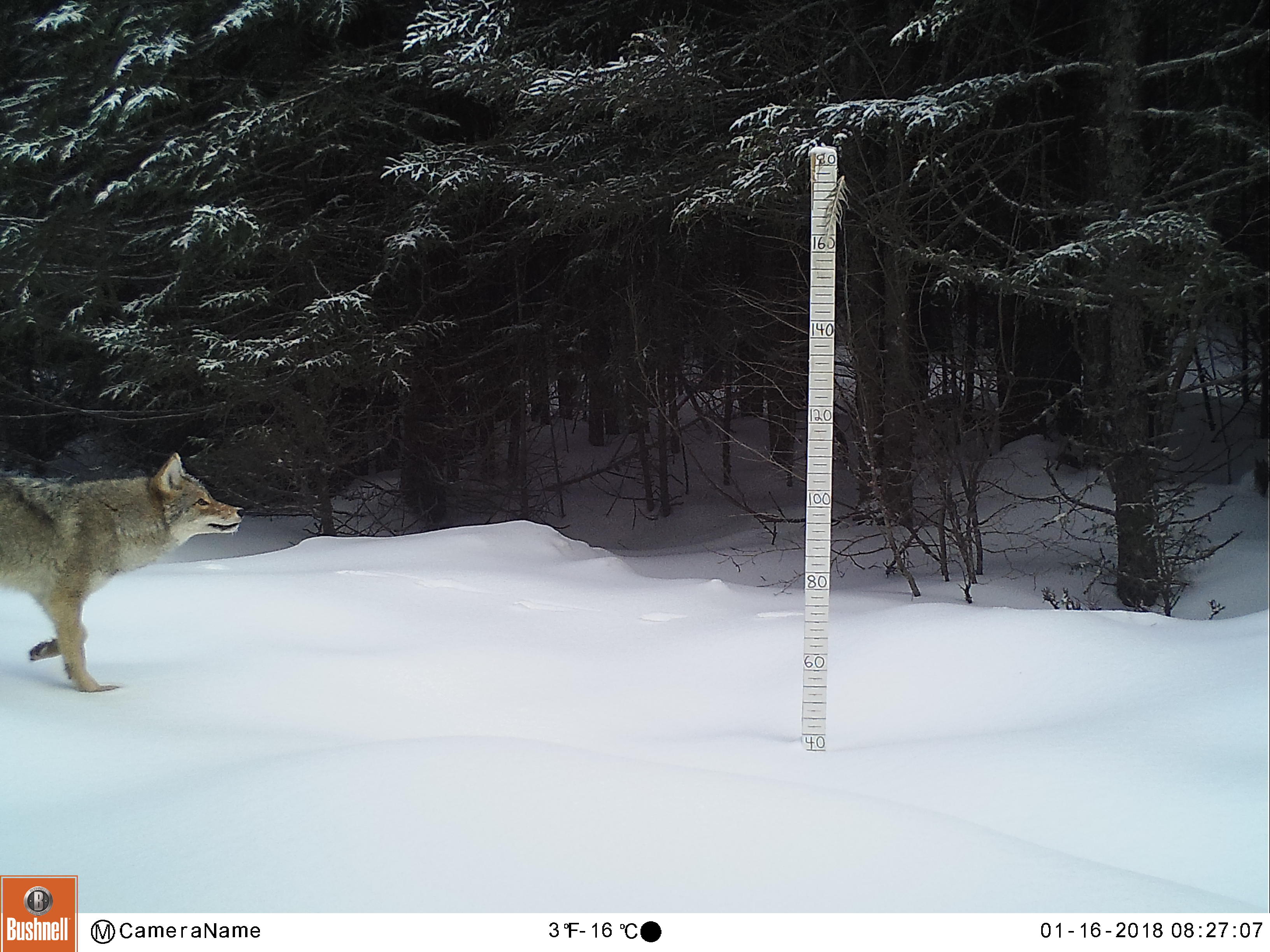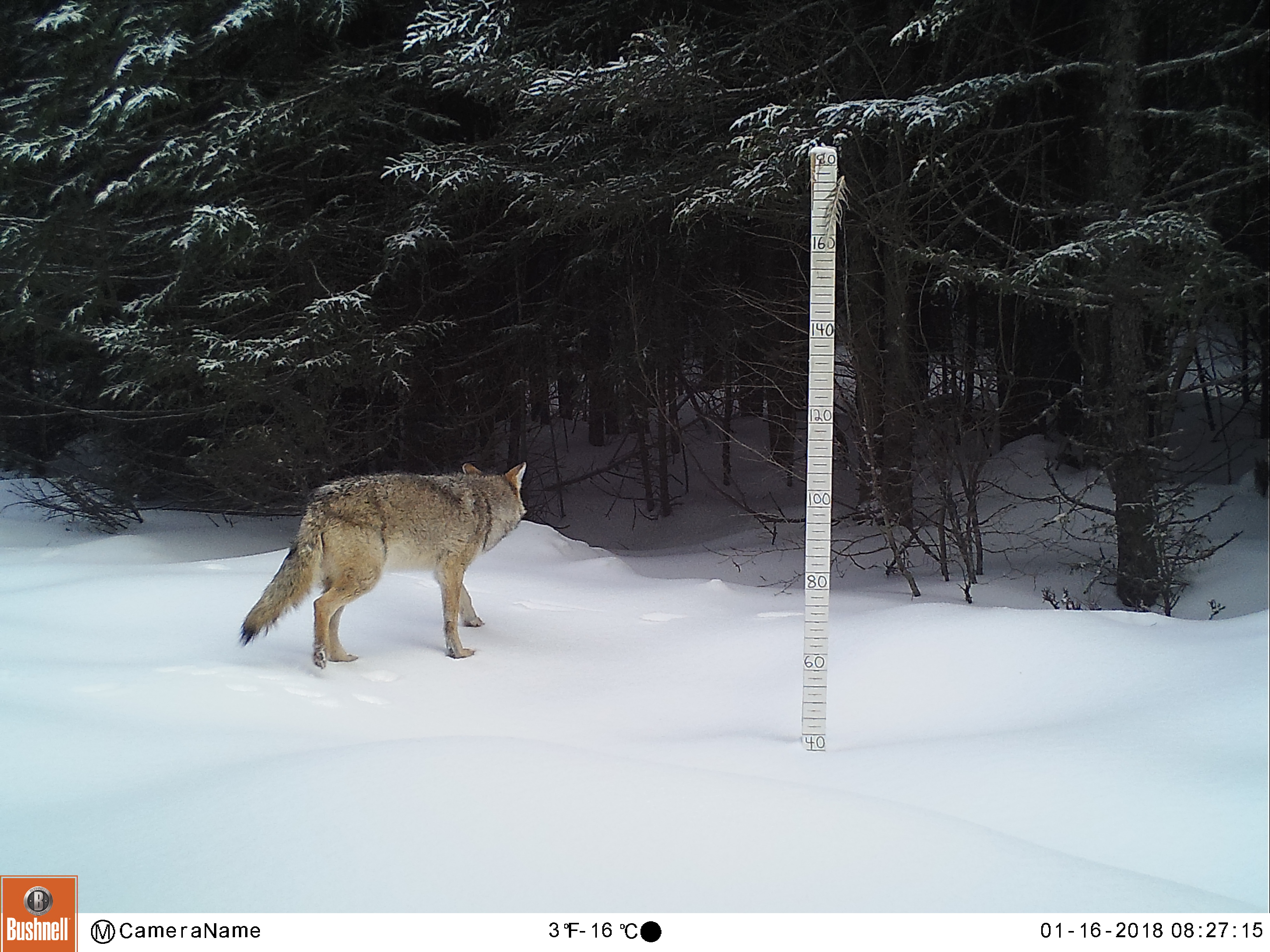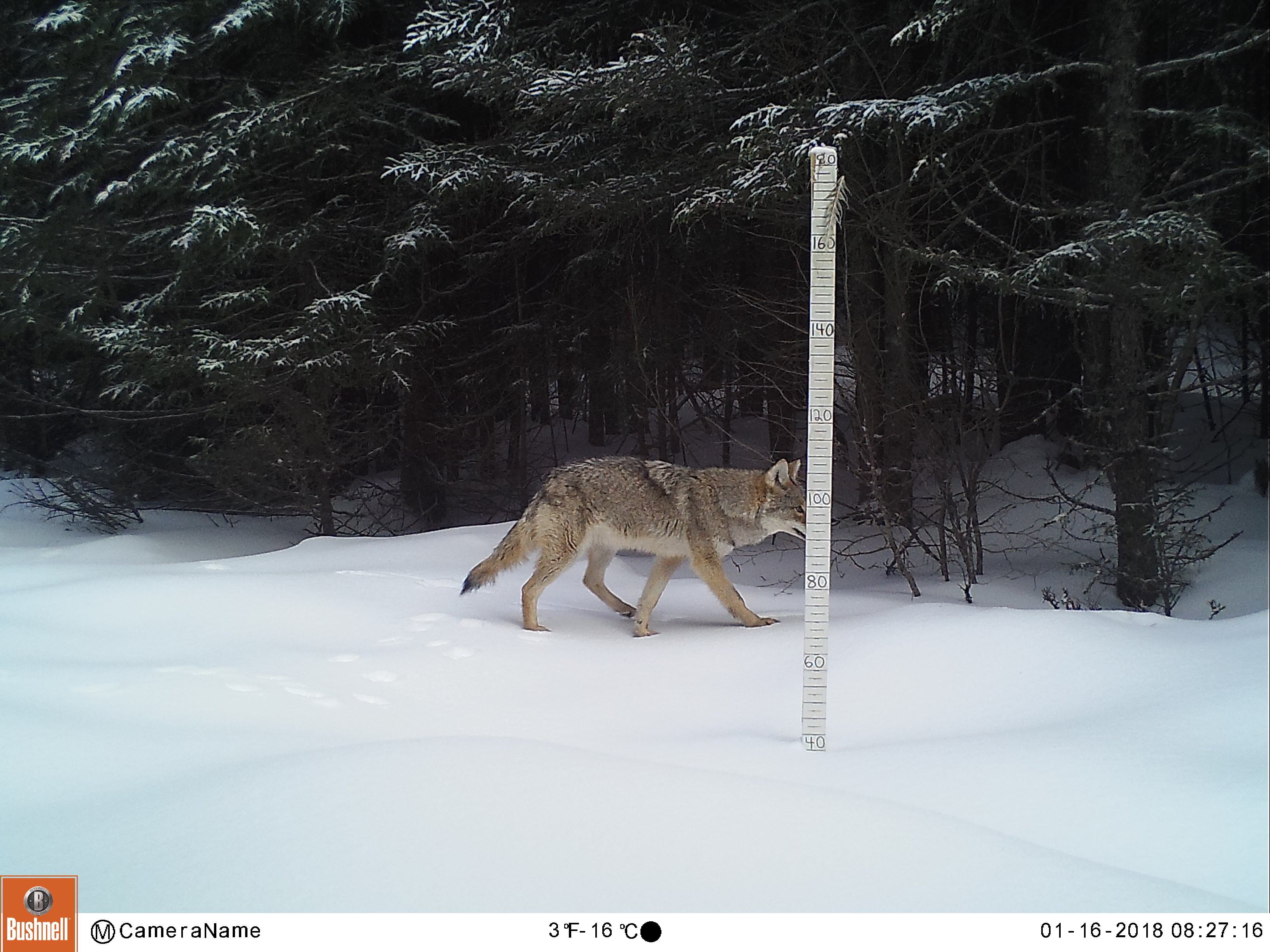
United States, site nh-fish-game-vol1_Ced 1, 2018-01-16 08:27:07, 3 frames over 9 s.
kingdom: Animalia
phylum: Chordata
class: Mammalia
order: Carnivora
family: Canidae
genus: Canis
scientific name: Canis latrans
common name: coyote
Coyote (Canis latrans).